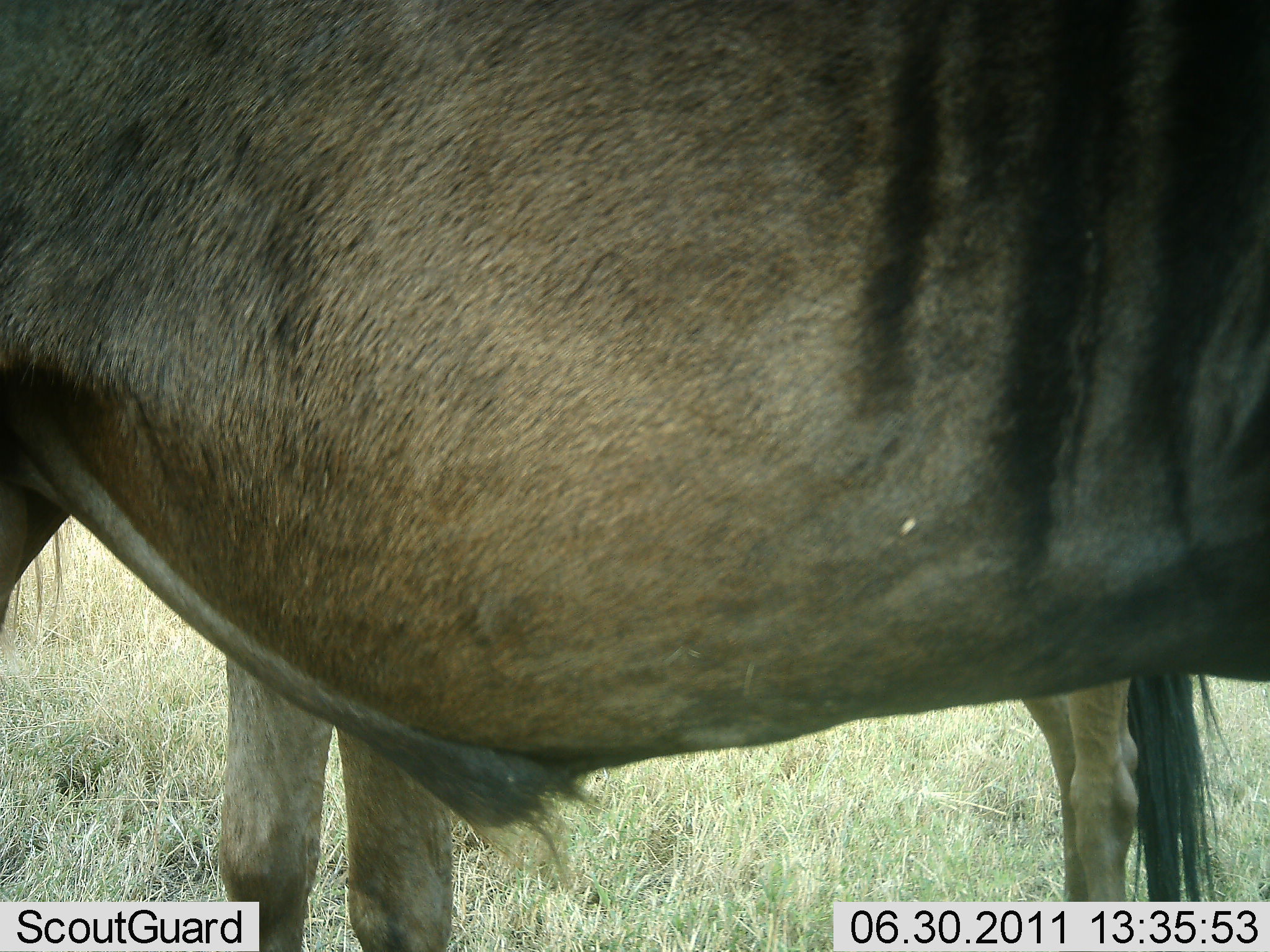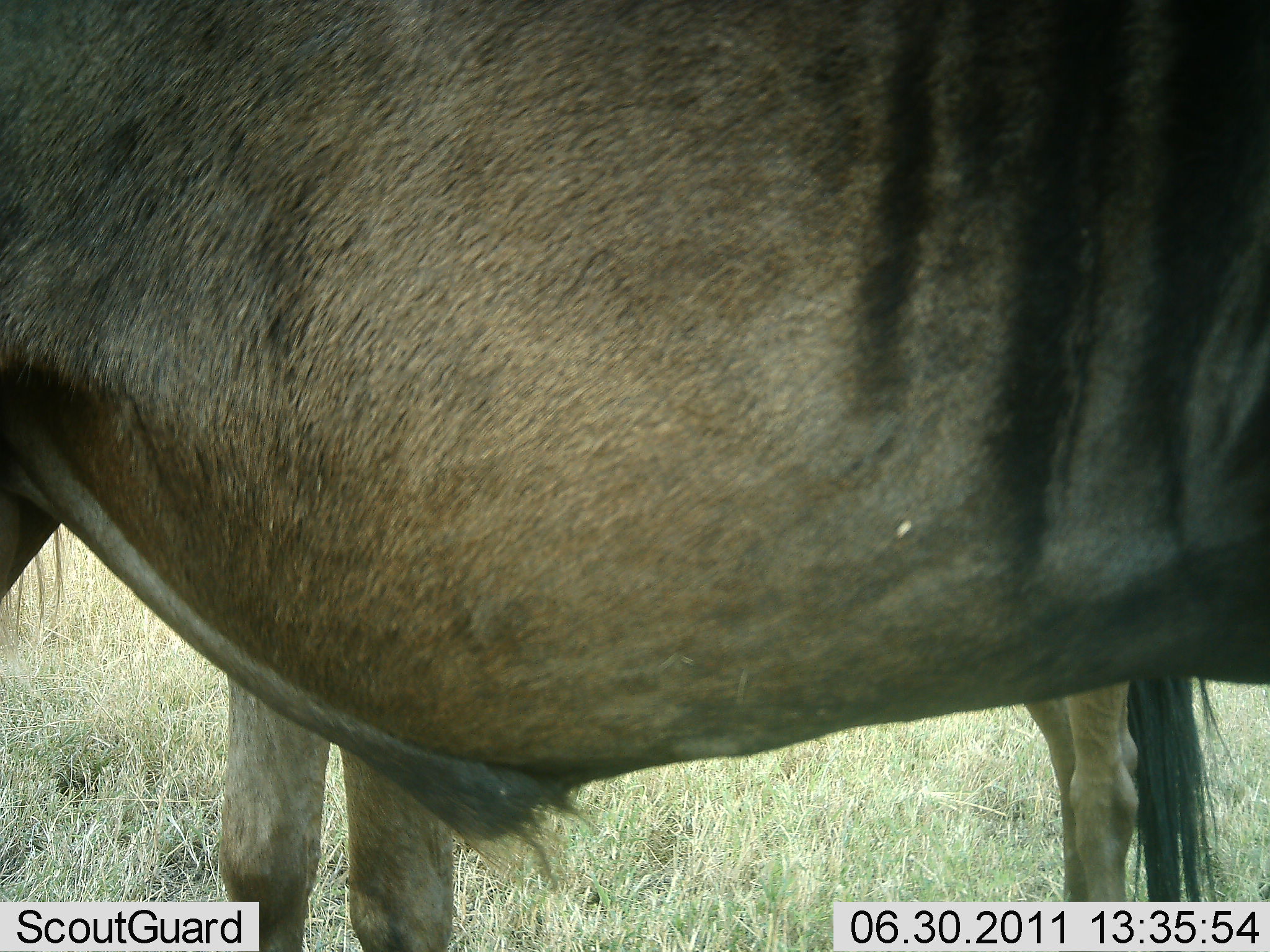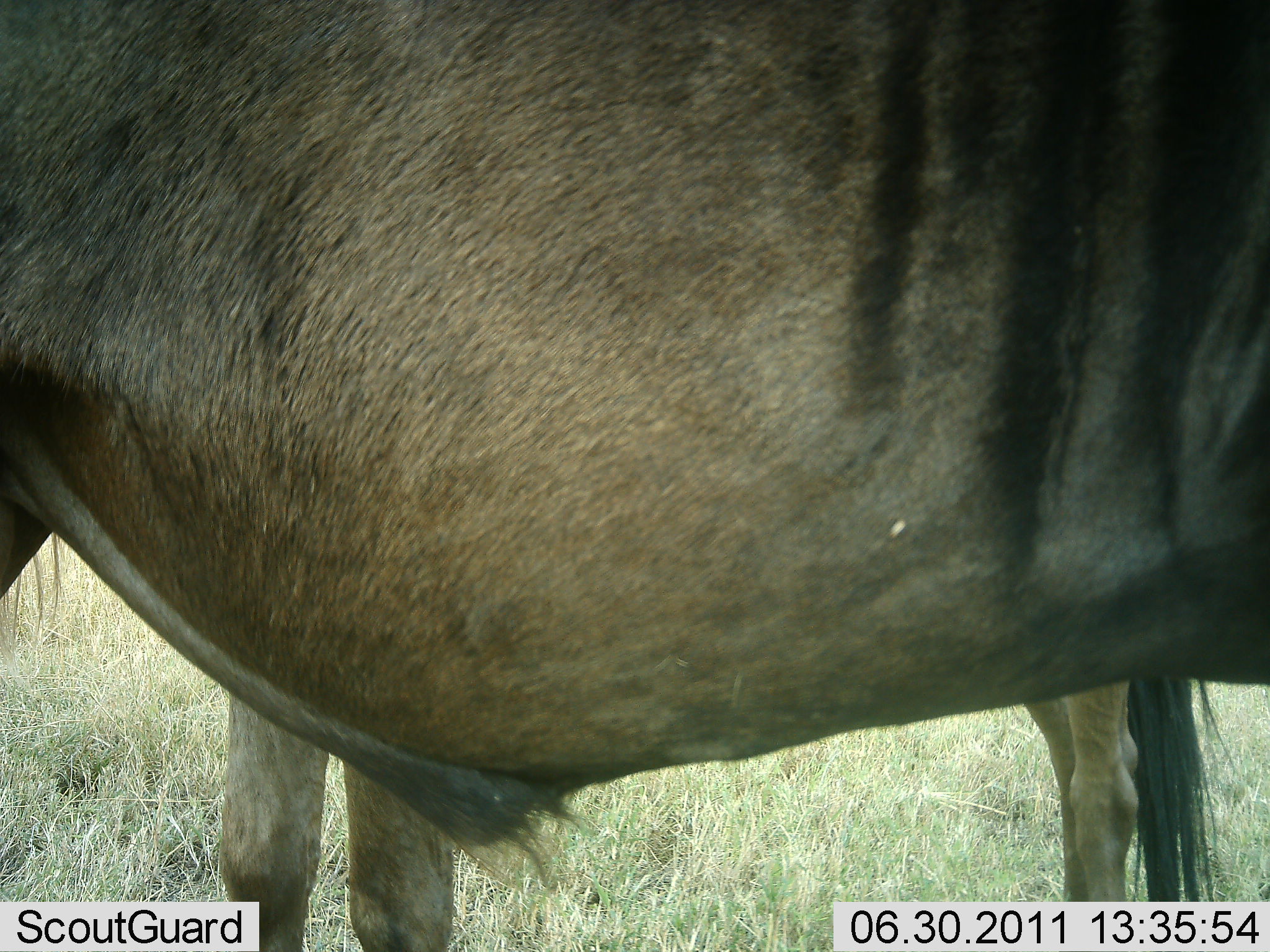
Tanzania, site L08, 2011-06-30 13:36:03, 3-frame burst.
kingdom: Animalia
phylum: Chordata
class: Mammalia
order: Artiodactyla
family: Bovidae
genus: Connochaetes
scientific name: Connochaetes taurinus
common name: blue wildebeest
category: wildebeest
Wildebeest (blue wildebeest) (Connochaetes taurinus), count 2. Behavior (volunteer vote fractions): standing 100%, resting 0%, moving 0%, interacting 0%. Young present (vote fraction): 10%. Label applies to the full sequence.